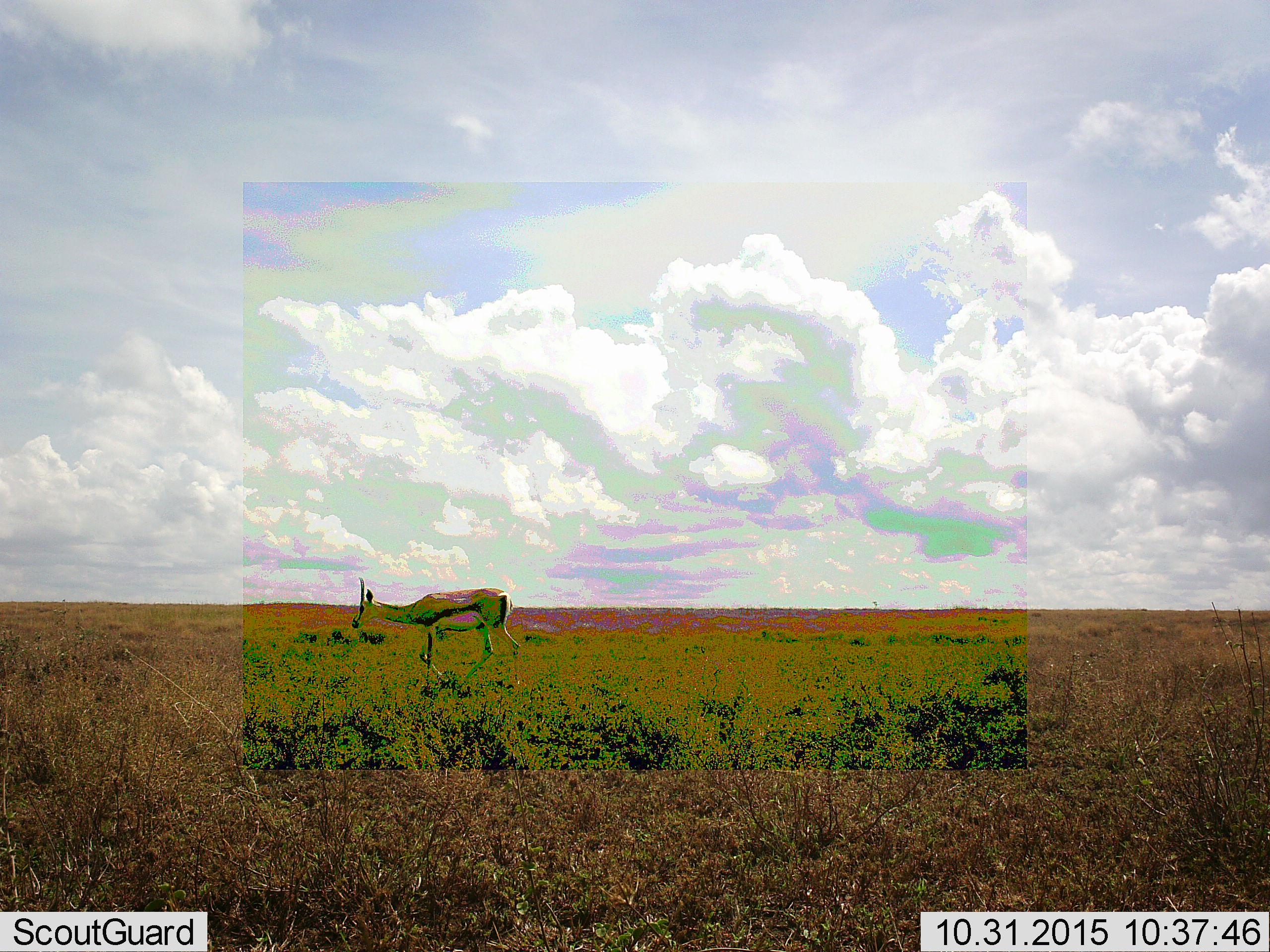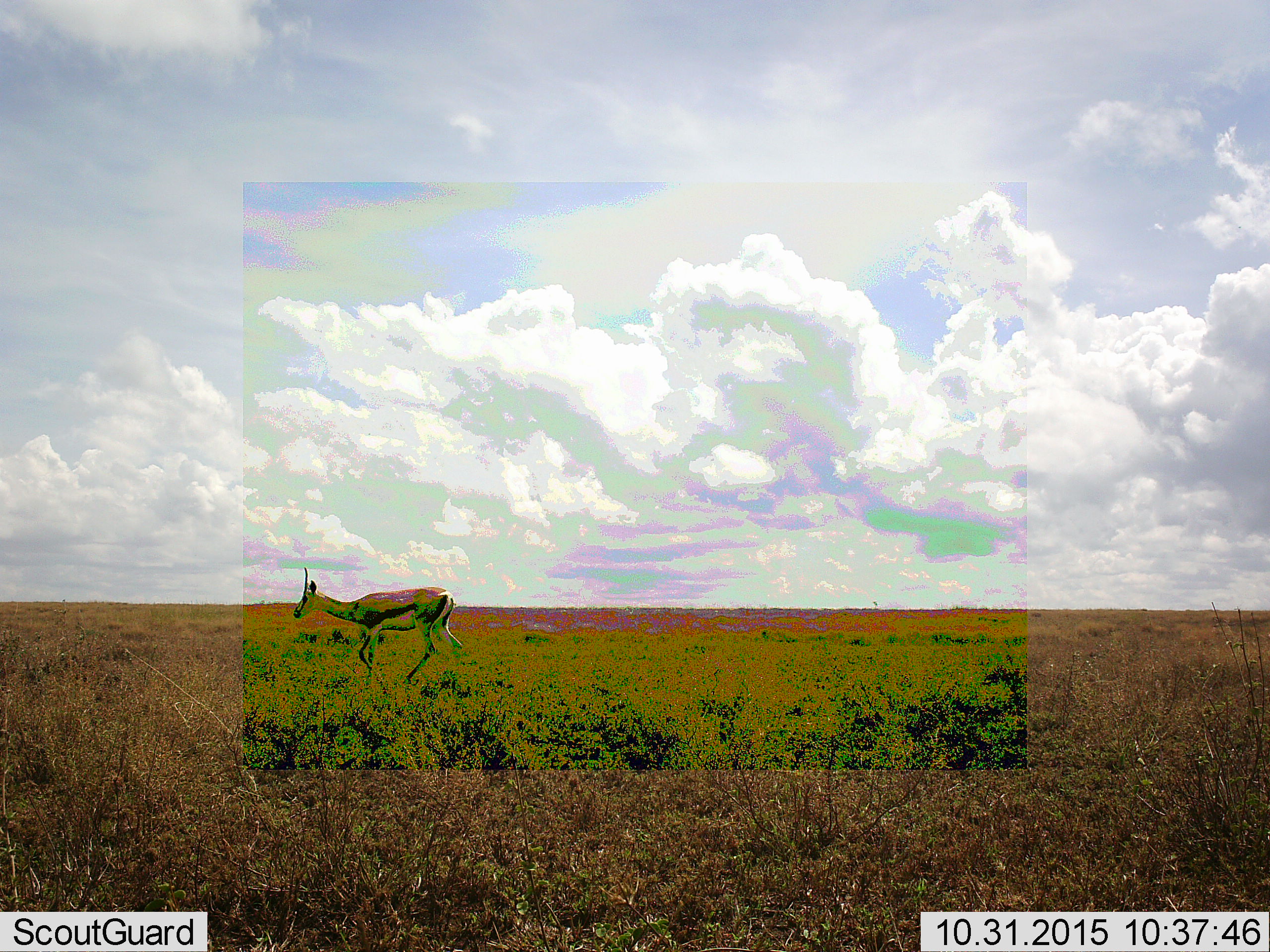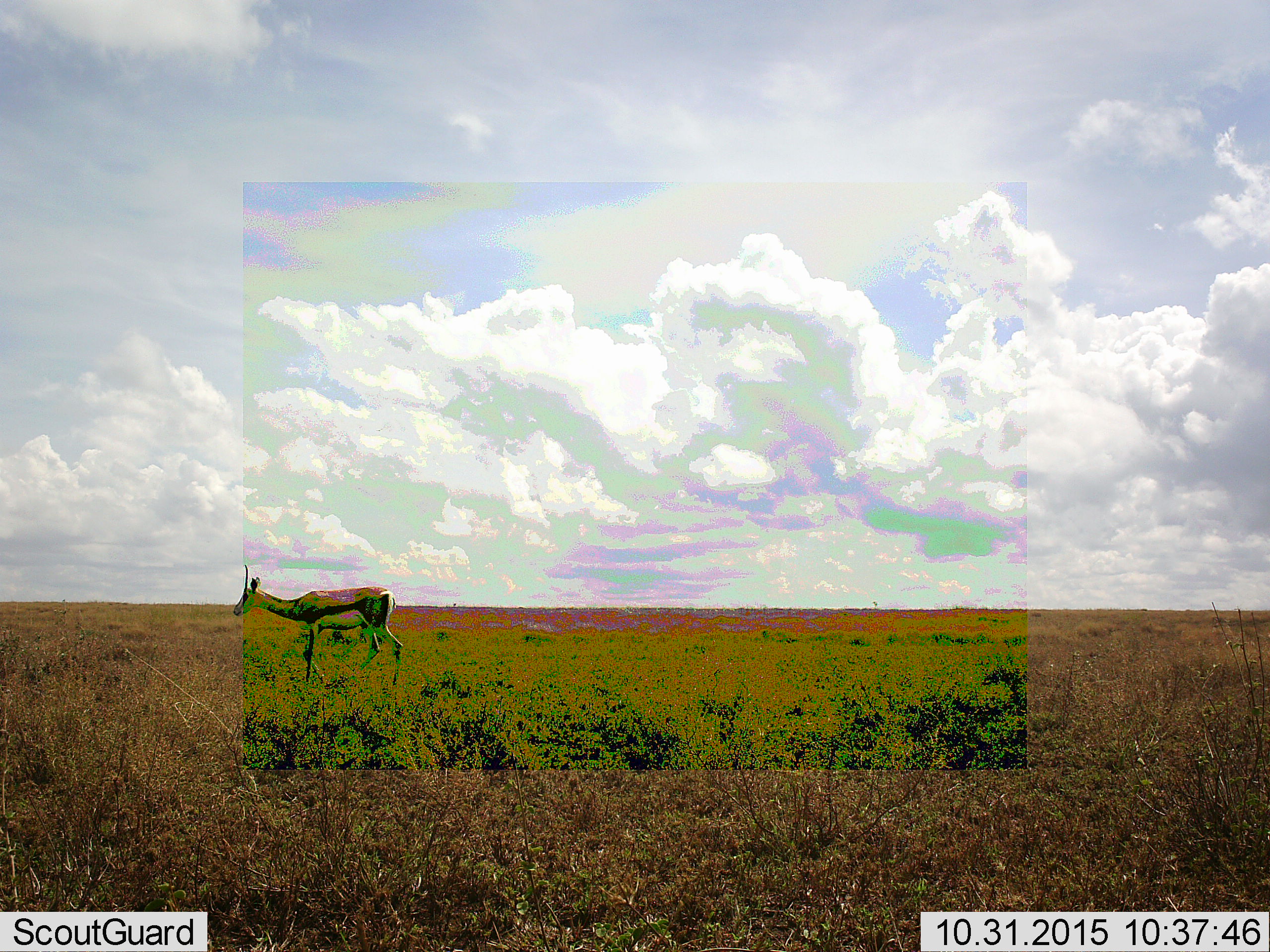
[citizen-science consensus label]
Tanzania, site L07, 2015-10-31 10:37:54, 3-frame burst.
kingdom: Animalia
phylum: Chordata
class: Mammalia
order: Artiodactyla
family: Bovidae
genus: Eudorcas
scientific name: Eudorcas thomsonii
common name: thomson's gazelle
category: gazellethomsons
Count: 1.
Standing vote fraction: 14%.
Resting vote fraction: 0%.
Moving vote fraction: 100%.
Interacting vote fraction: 0%.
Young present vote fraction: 0%.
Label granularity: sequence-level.